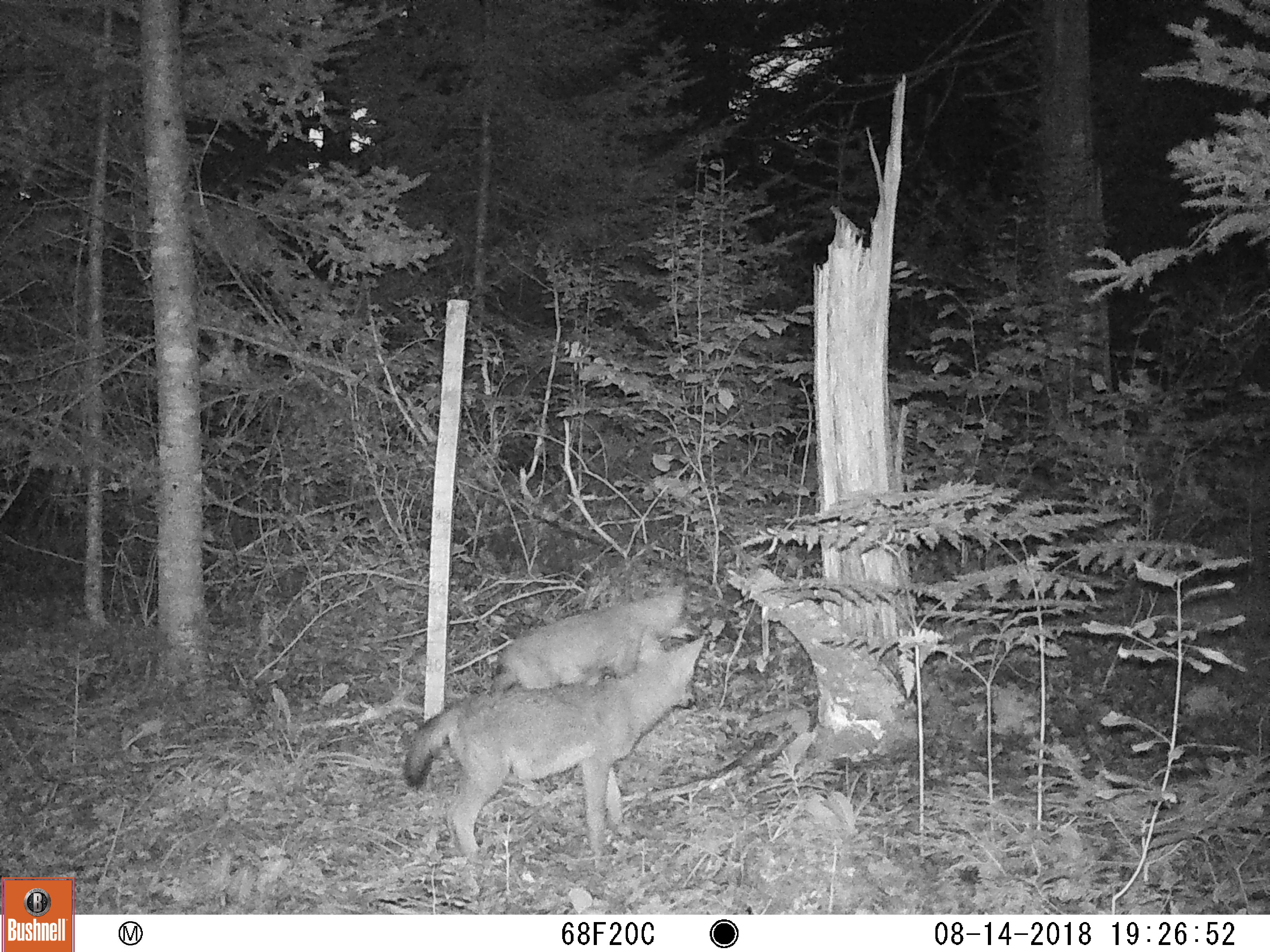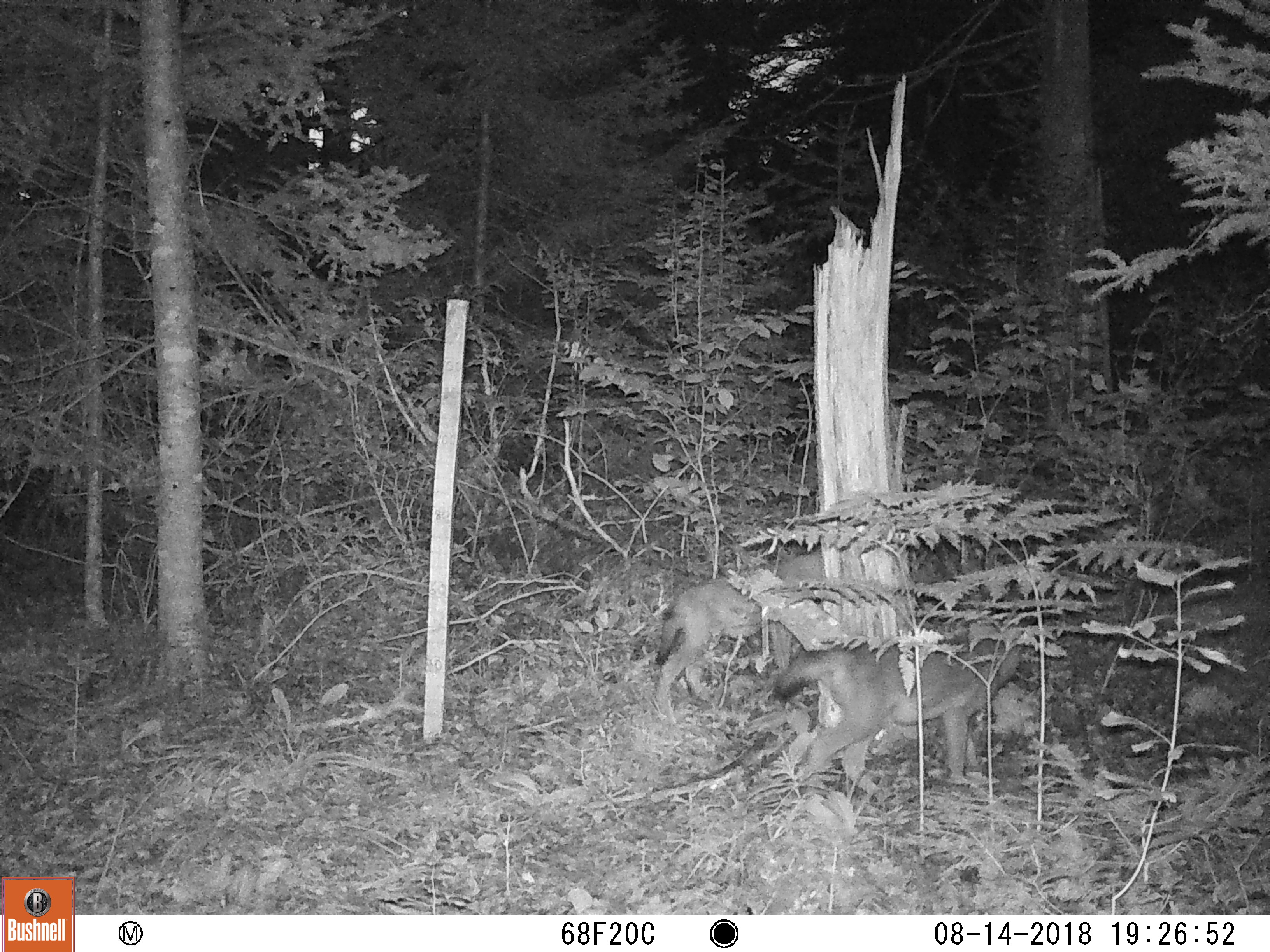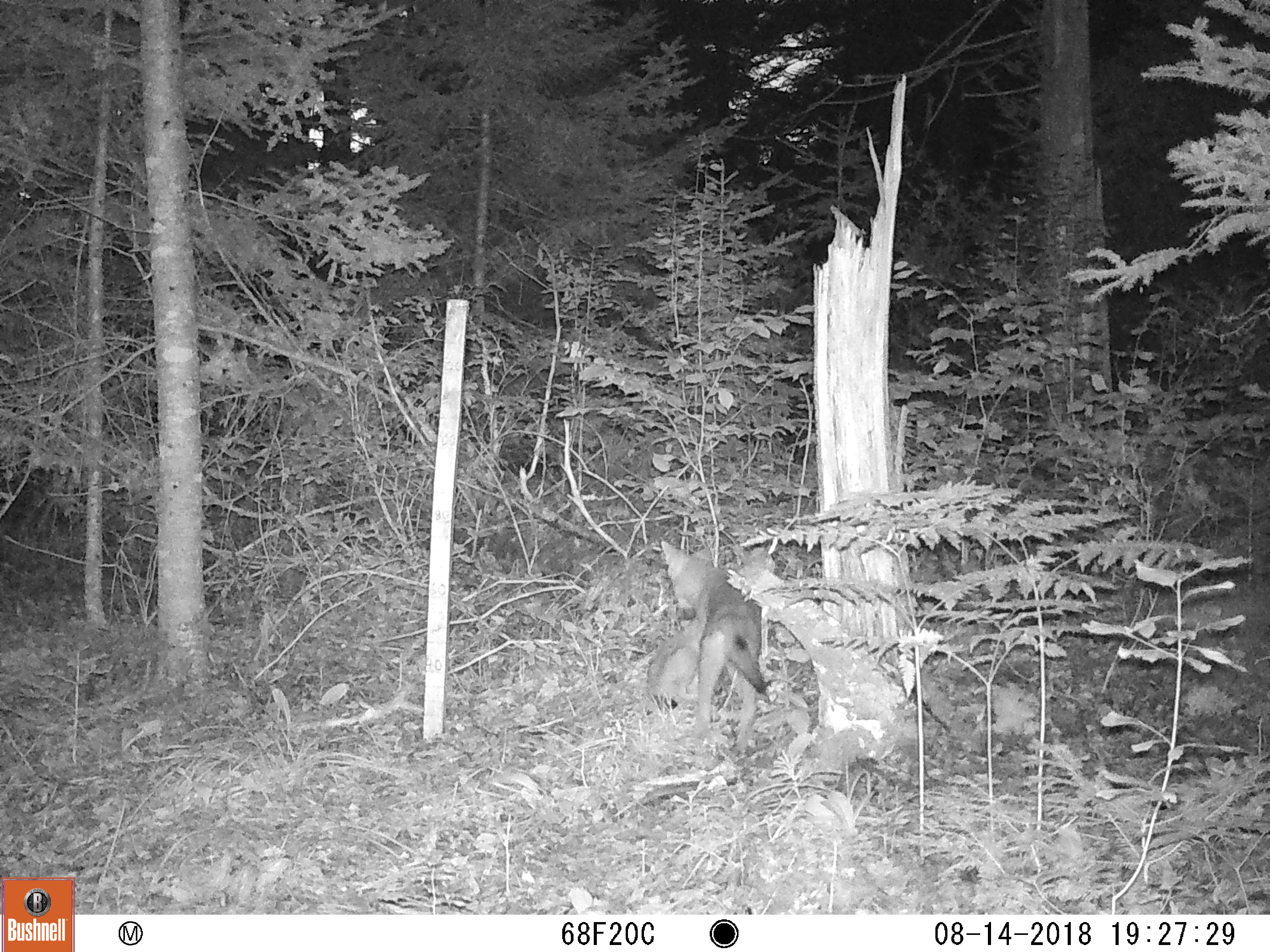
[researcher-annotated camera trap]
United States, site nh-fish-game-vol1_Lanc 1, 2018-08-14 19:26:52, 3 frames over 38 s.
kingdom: Animalia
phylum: Chordata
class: Mammalia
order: Carnivora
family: Canidae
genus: Canis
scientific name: Canis latrans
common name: coyote